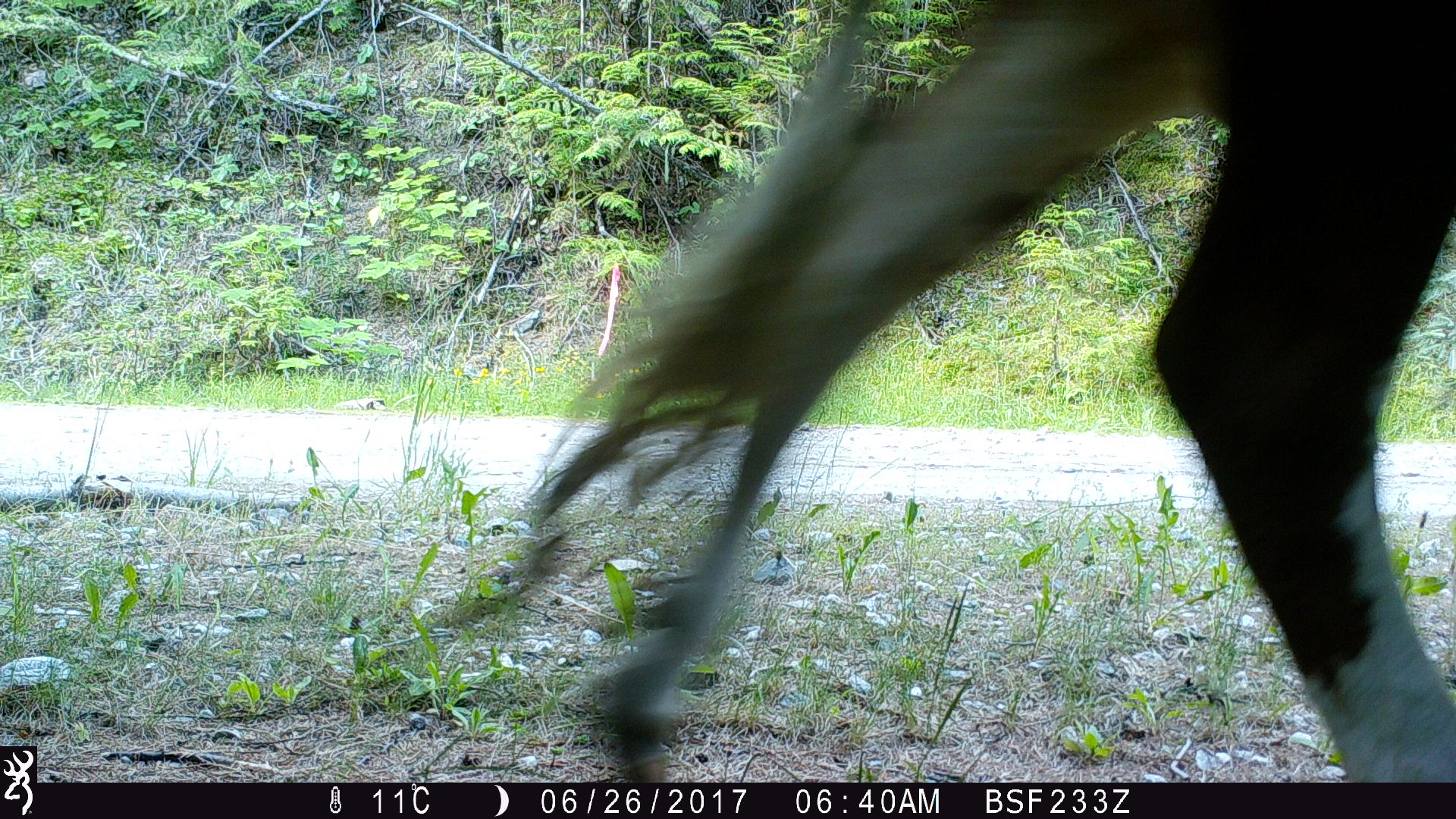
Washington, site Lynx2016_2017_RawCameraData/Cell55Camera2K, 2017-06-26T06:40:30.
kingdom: Animalia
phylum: Chordata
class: Mammalia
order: Artiodactyla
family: Bovidae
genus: Bos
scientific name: Bos taurus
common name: domestic cattle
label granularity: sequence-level